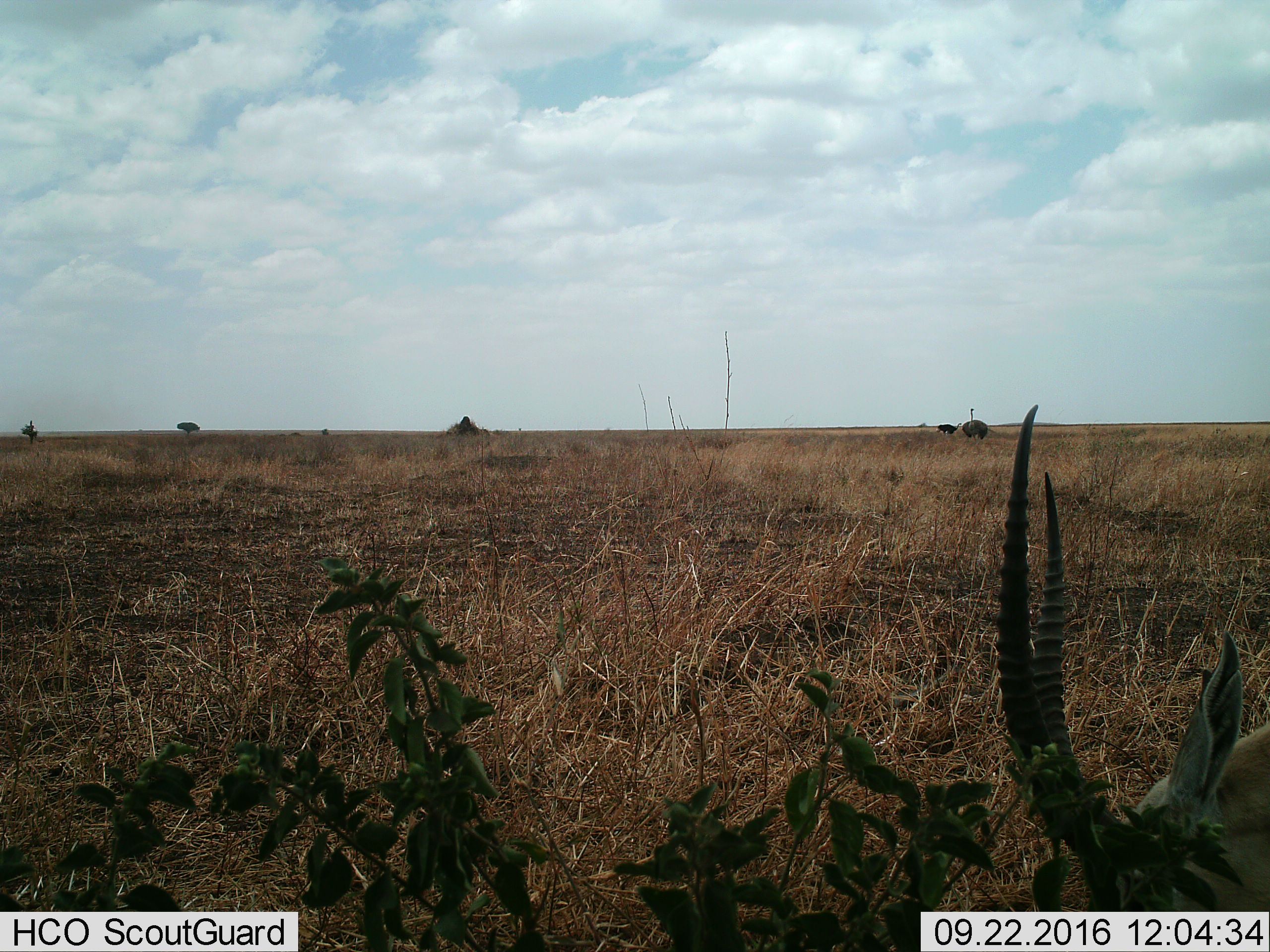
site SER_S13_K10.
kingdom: Animalia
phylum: Chordata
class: Mammalia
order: Artiodactyla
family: Bovidae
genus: Eudorcas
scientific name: Eudorcas thomsonii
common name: thomson's gazelle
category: gazellethomsons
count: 1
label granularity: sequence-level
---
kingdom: Animalia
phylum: Chordata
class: Aves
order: Struthioniformes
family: Struthionidae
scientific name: Struthionidae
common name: ostrich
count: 2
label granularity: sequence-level